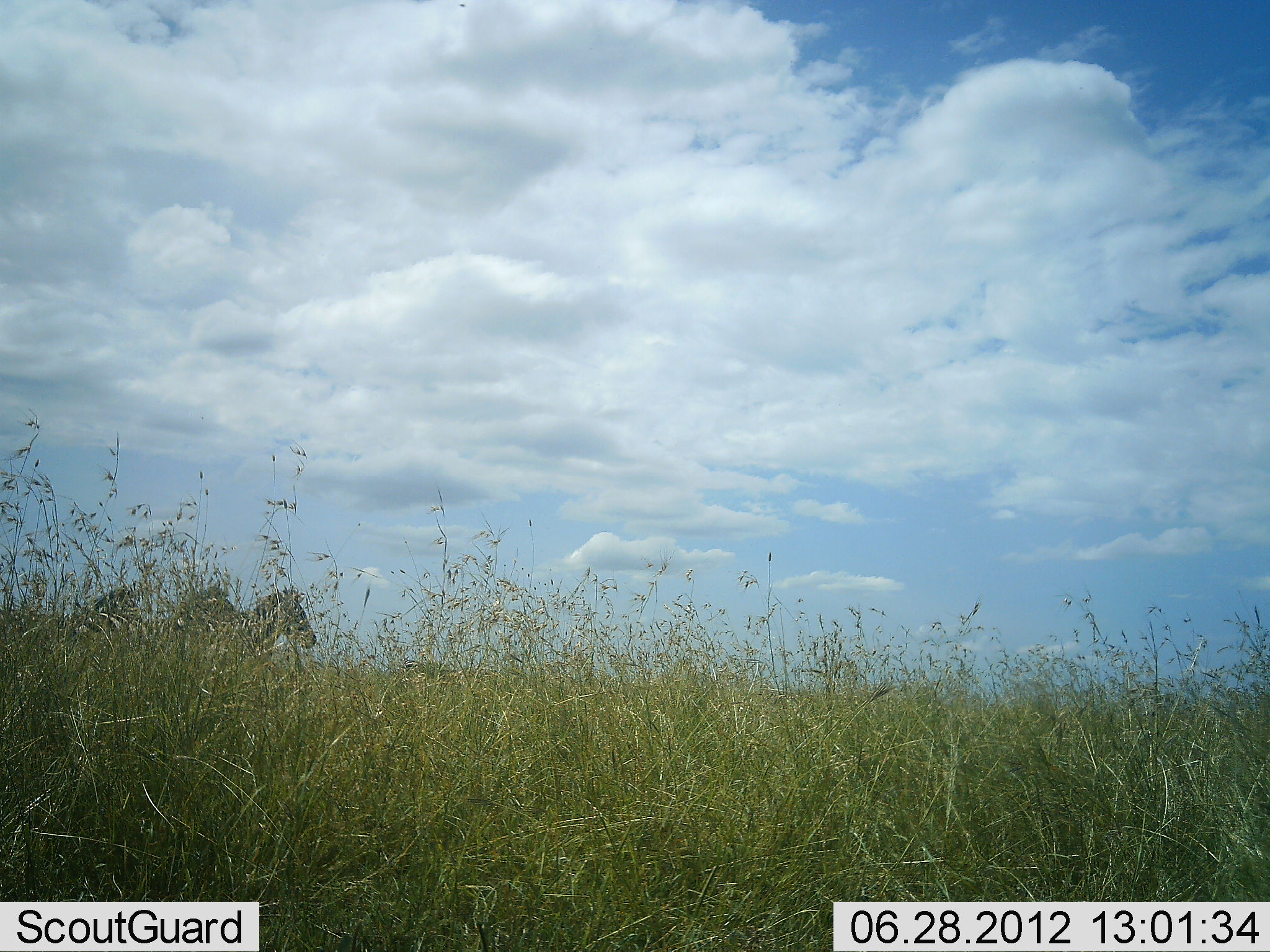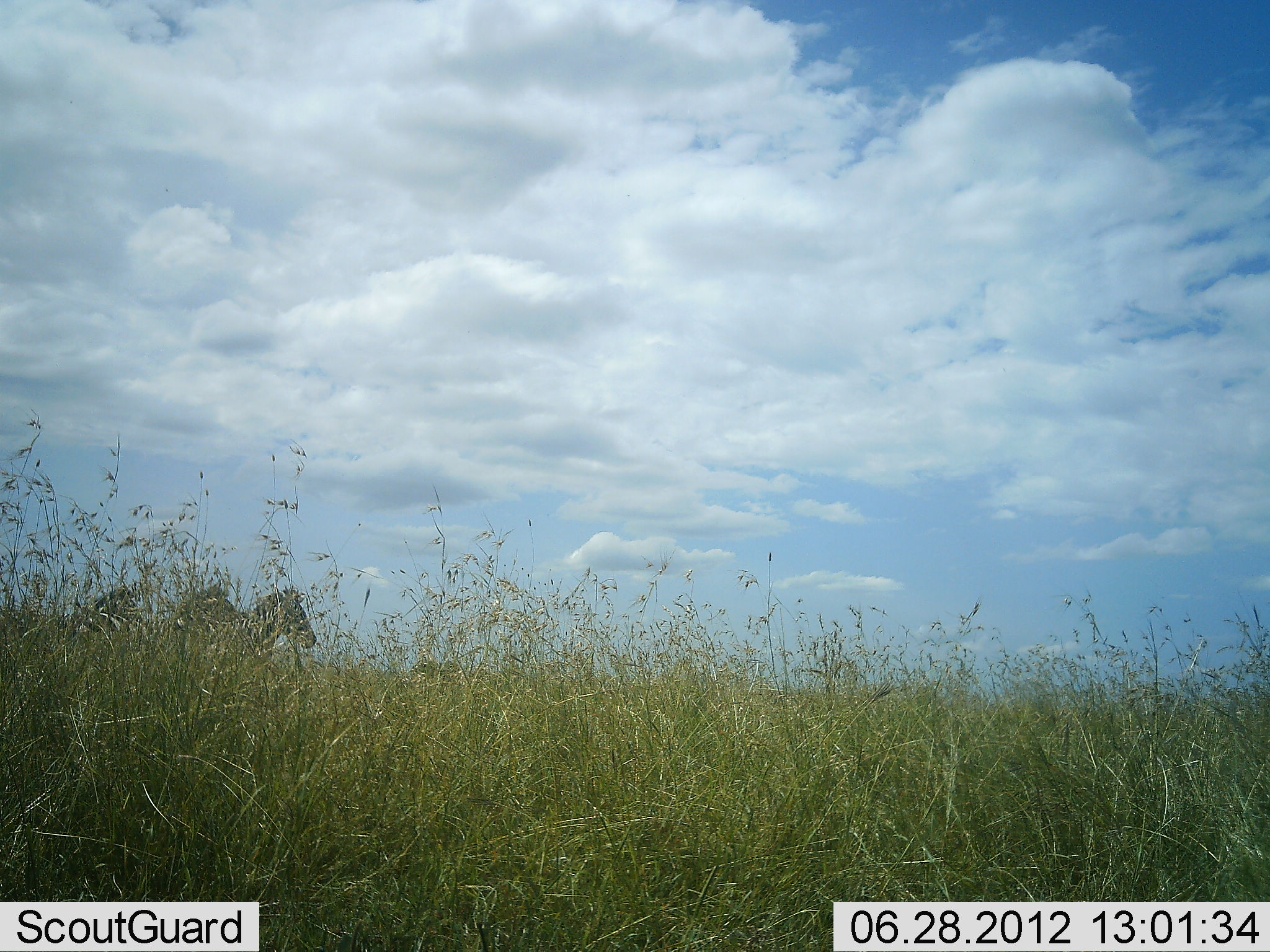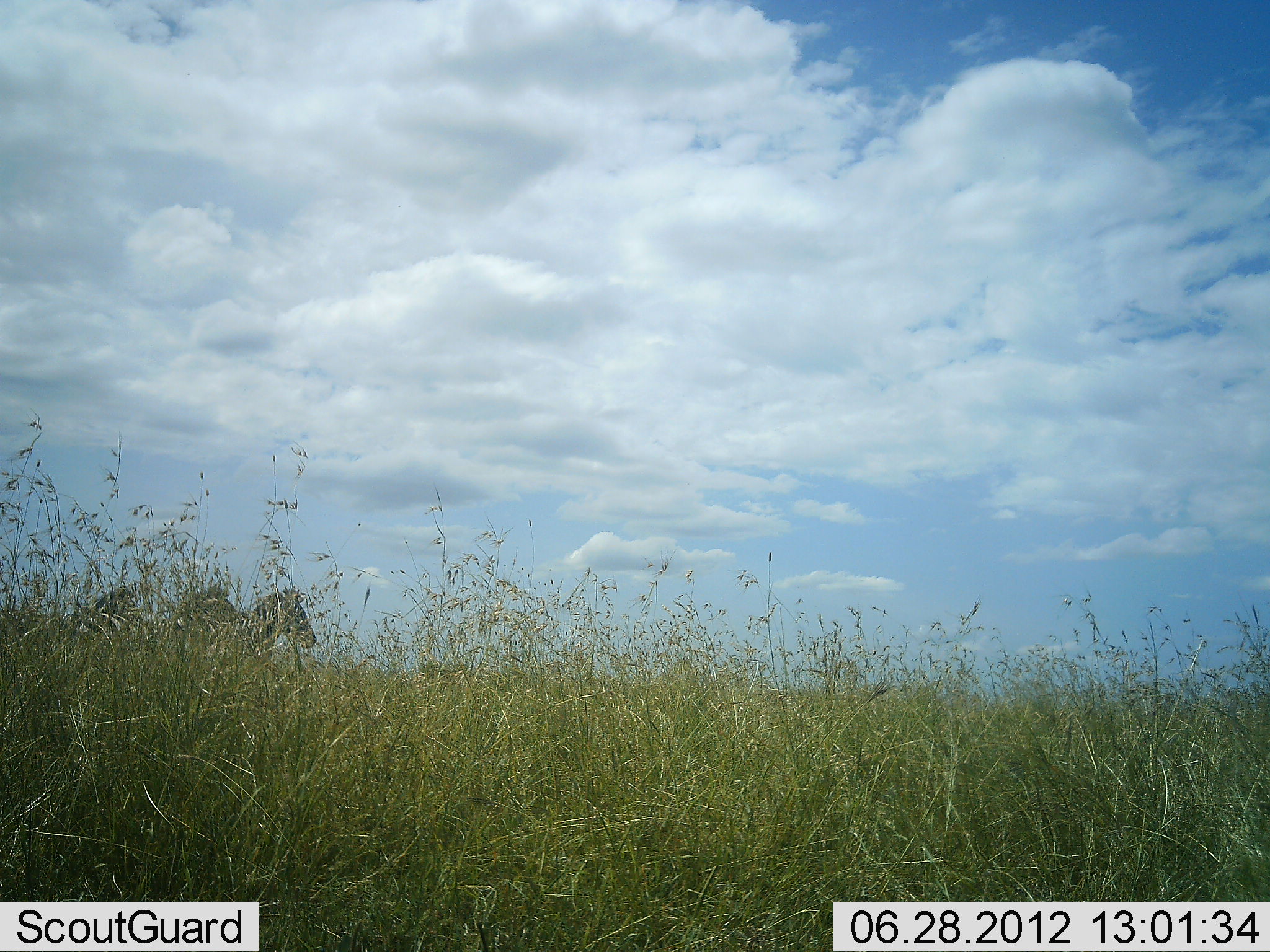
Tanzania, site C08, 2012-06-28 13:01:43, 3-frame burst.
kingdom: Animalia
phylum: Chordata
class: Mammalia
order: Perissodactyla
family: Equidae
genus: Equus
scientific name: Equus quagga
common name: plains zebra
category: zebra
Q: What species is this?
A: Zebra (plains zebra) (Equus quagga).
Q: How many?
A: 4.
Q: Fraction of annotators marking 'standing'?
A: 90%.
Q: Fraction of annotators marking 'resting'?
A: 0%.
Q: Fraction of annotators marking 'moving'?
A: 60%.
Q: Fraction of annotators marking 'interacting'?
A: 0%.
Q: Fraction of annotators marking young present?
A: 0%.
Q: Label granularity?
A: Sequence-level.